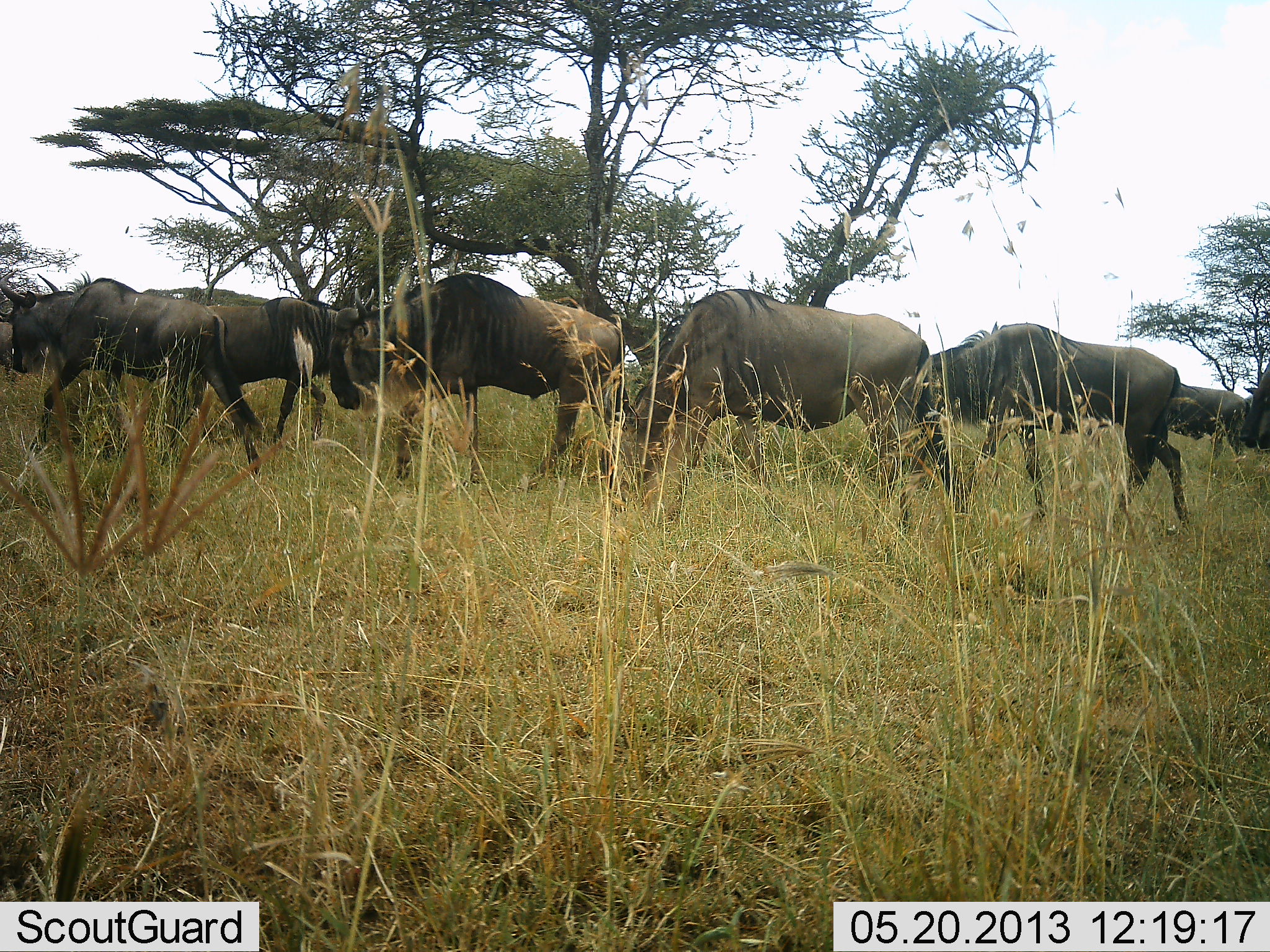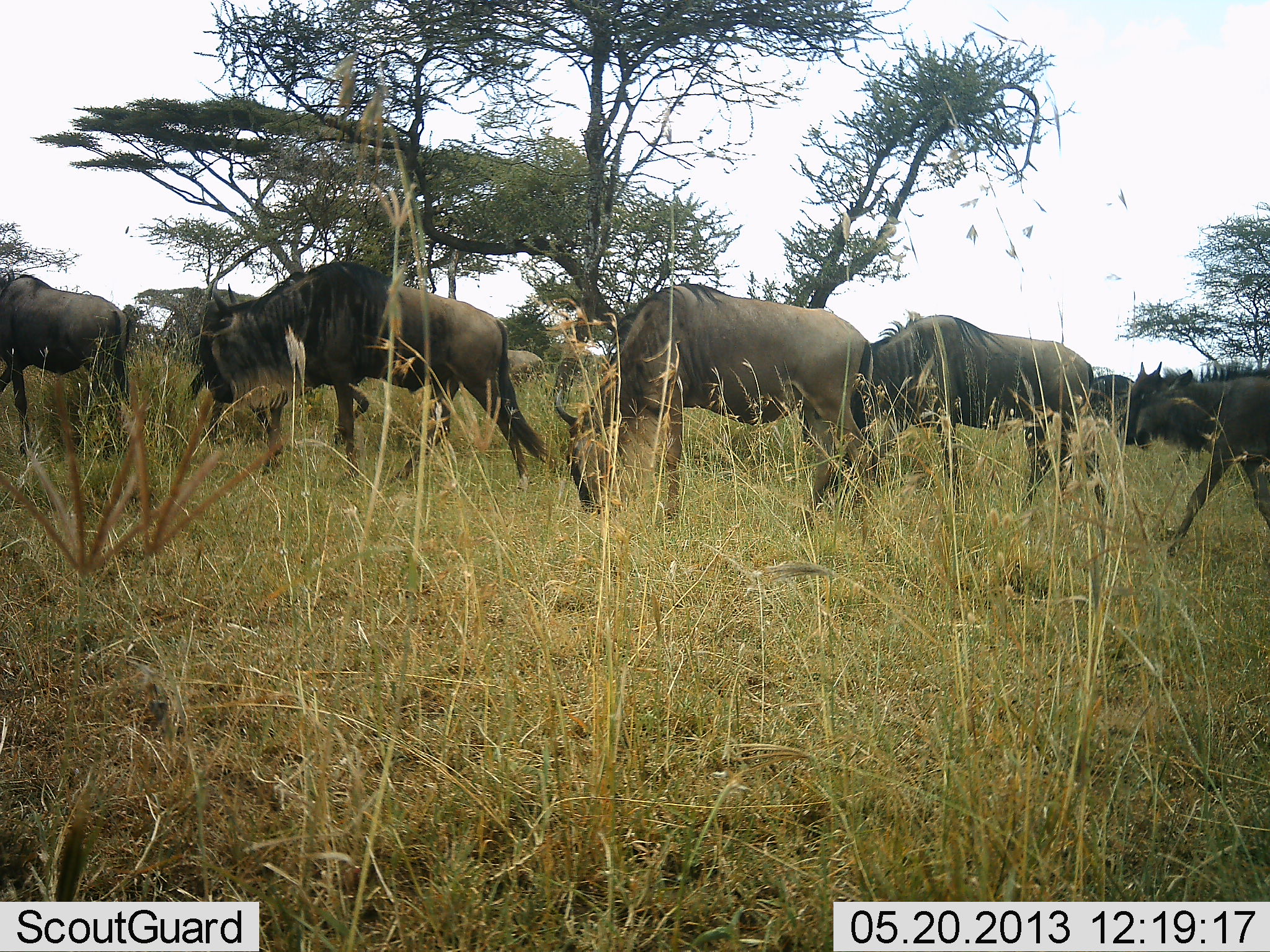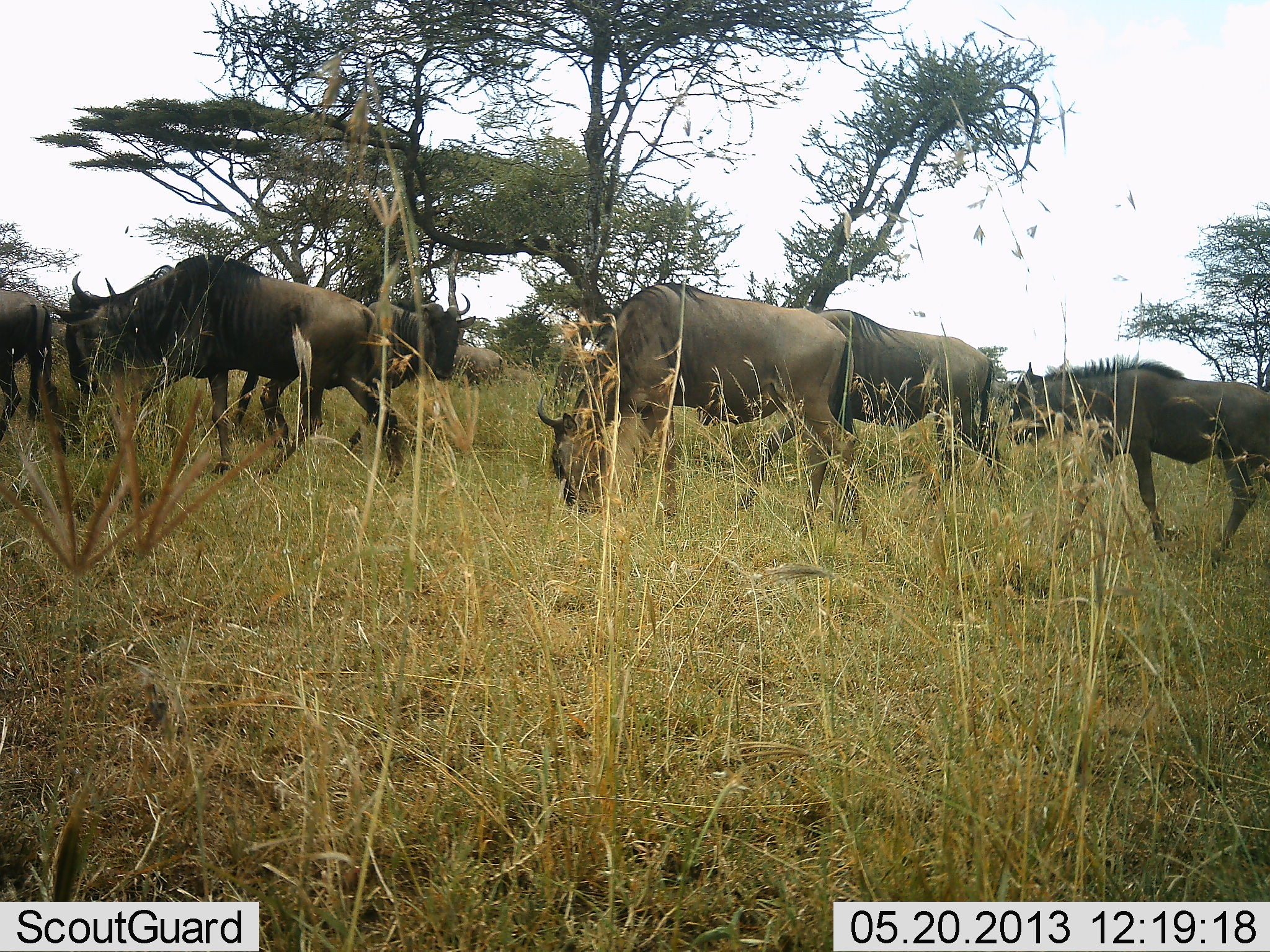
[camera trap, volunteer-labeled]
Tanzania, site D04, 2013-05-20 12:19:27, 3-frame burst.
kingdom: Animalia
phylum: Chordata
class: Mammalia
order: Artiodactyla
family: Bovidae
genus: Connochaetes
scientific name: Connochaetes taurinus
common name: blue wildebeest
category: wildebeest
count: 8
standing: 30%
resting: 0%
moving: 90%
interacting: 0%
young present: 10%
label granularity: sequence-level